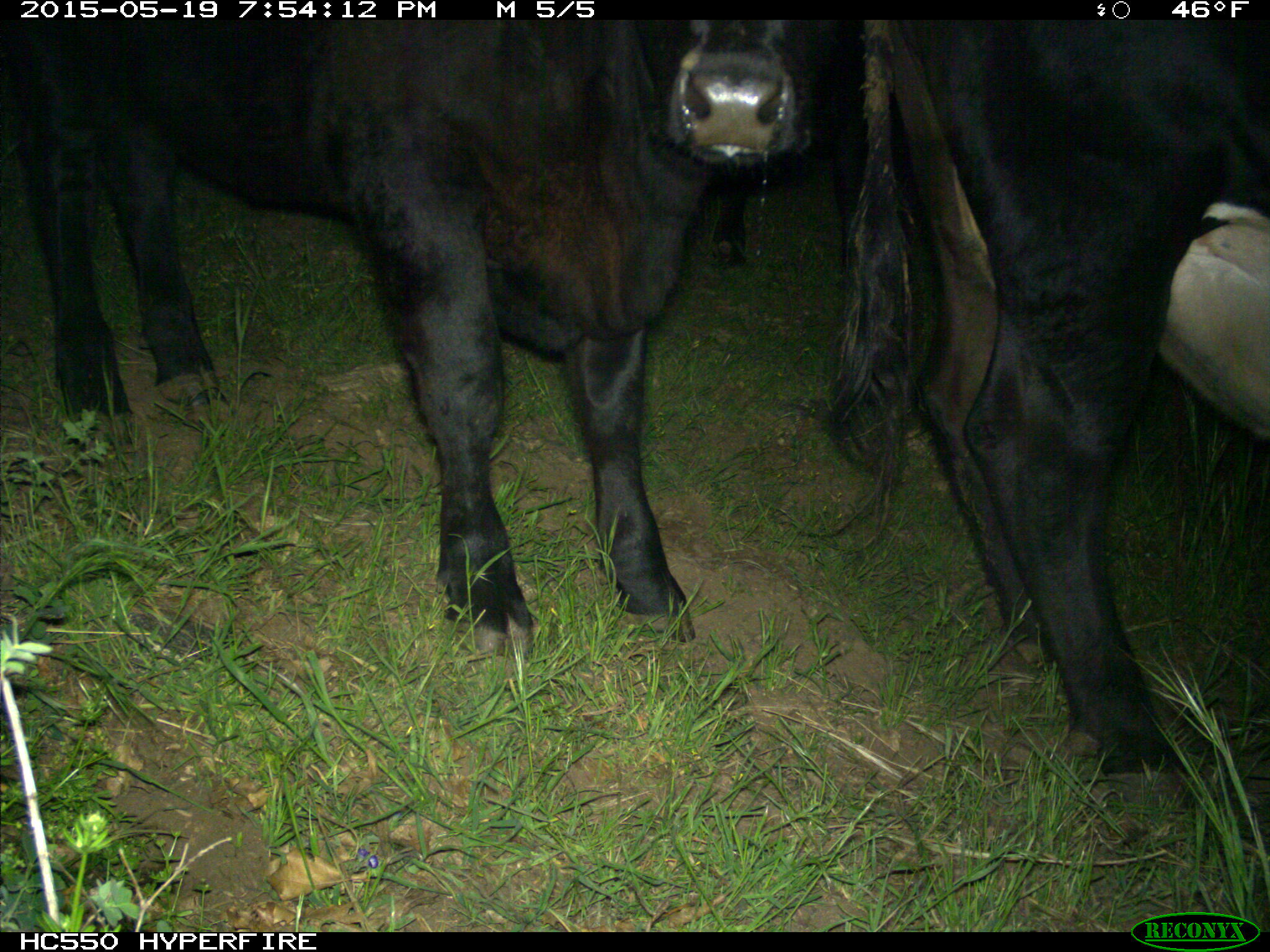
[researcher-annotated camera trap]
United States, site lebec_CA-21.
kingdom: Animalia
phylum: Chordata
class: Mammalia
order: Artiodactyla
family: Bovidae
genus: Bos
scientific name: Bos taurus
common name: domestic cow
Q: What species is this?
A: Bos taurus (domestic cow).